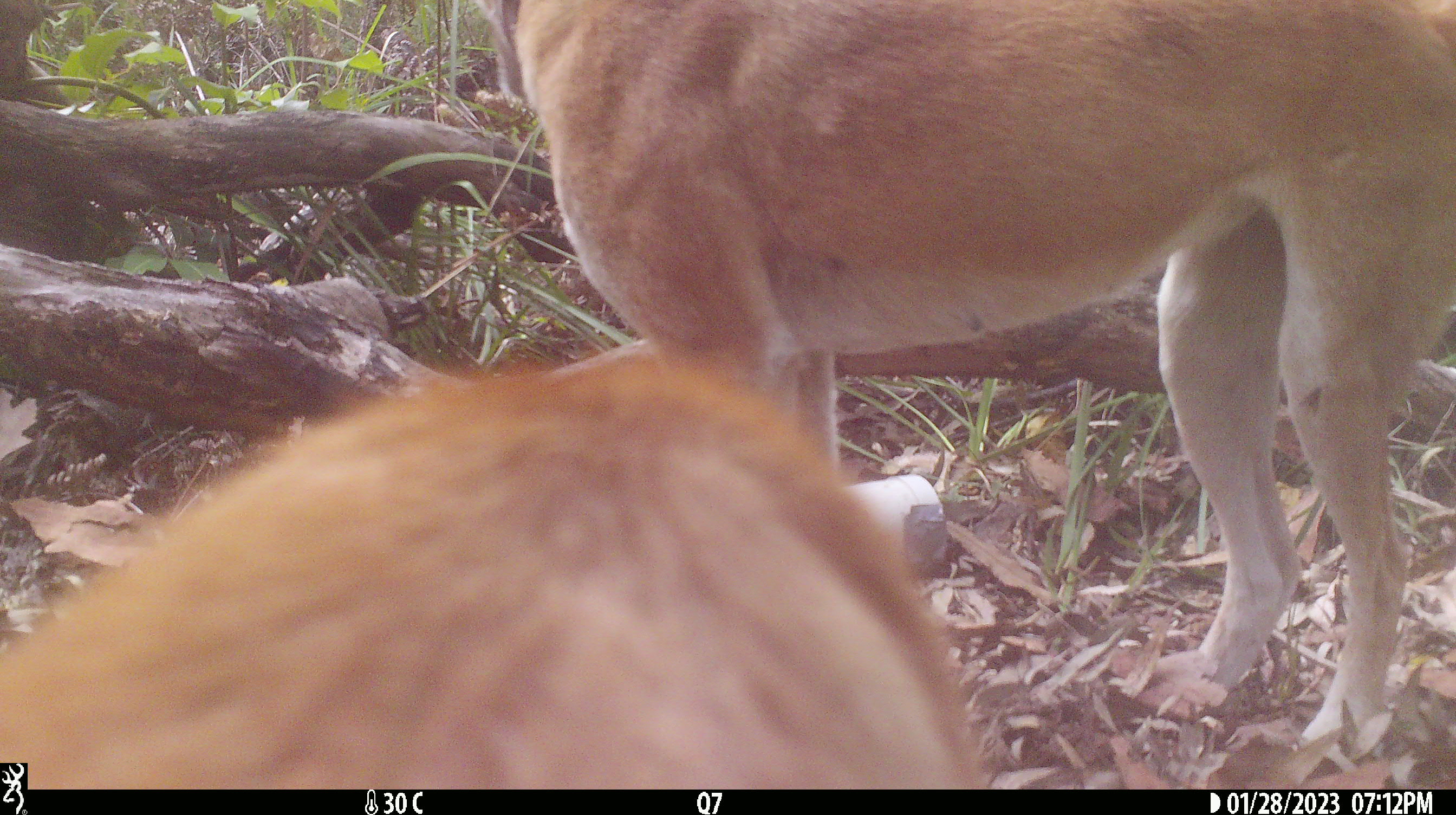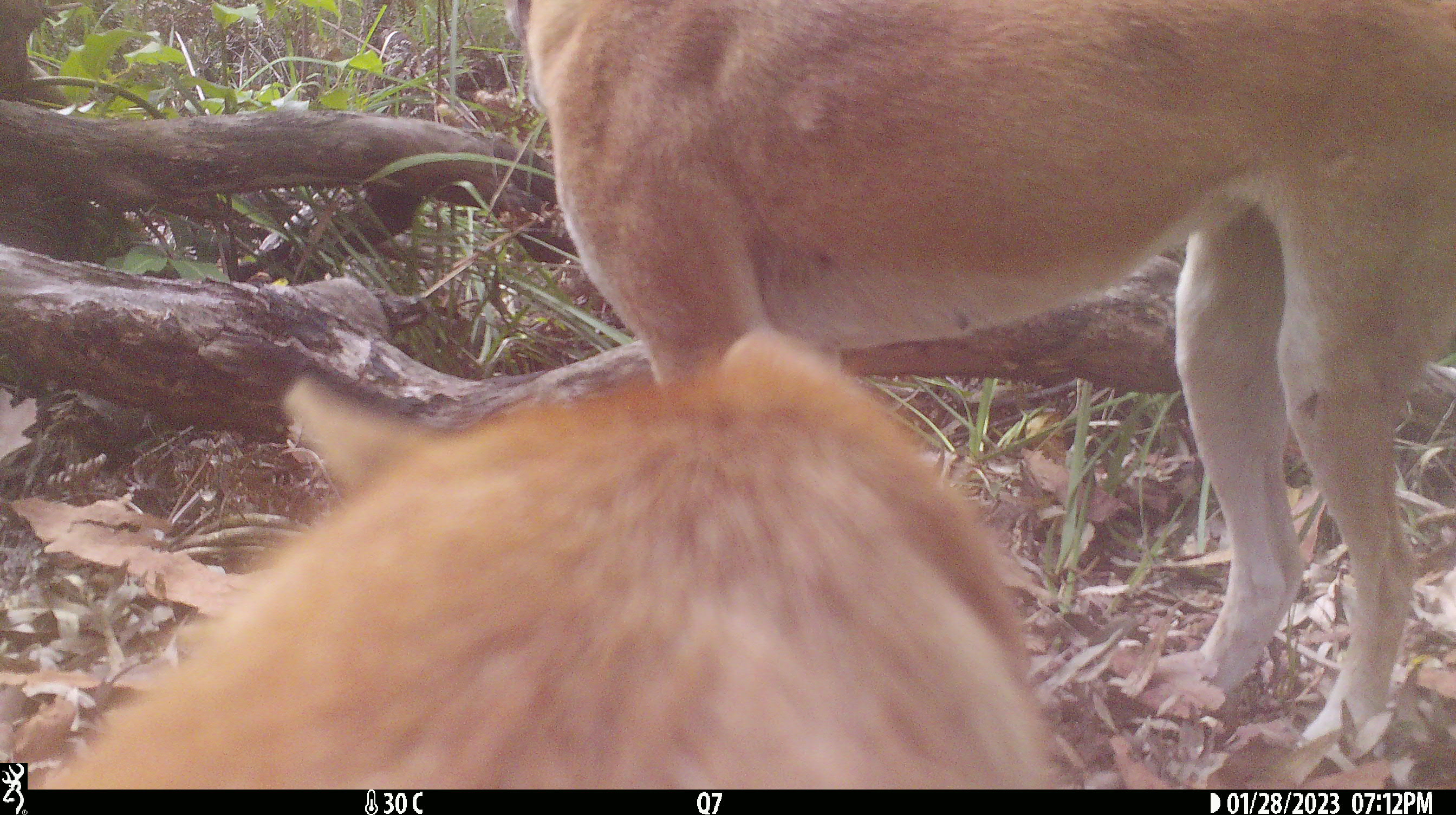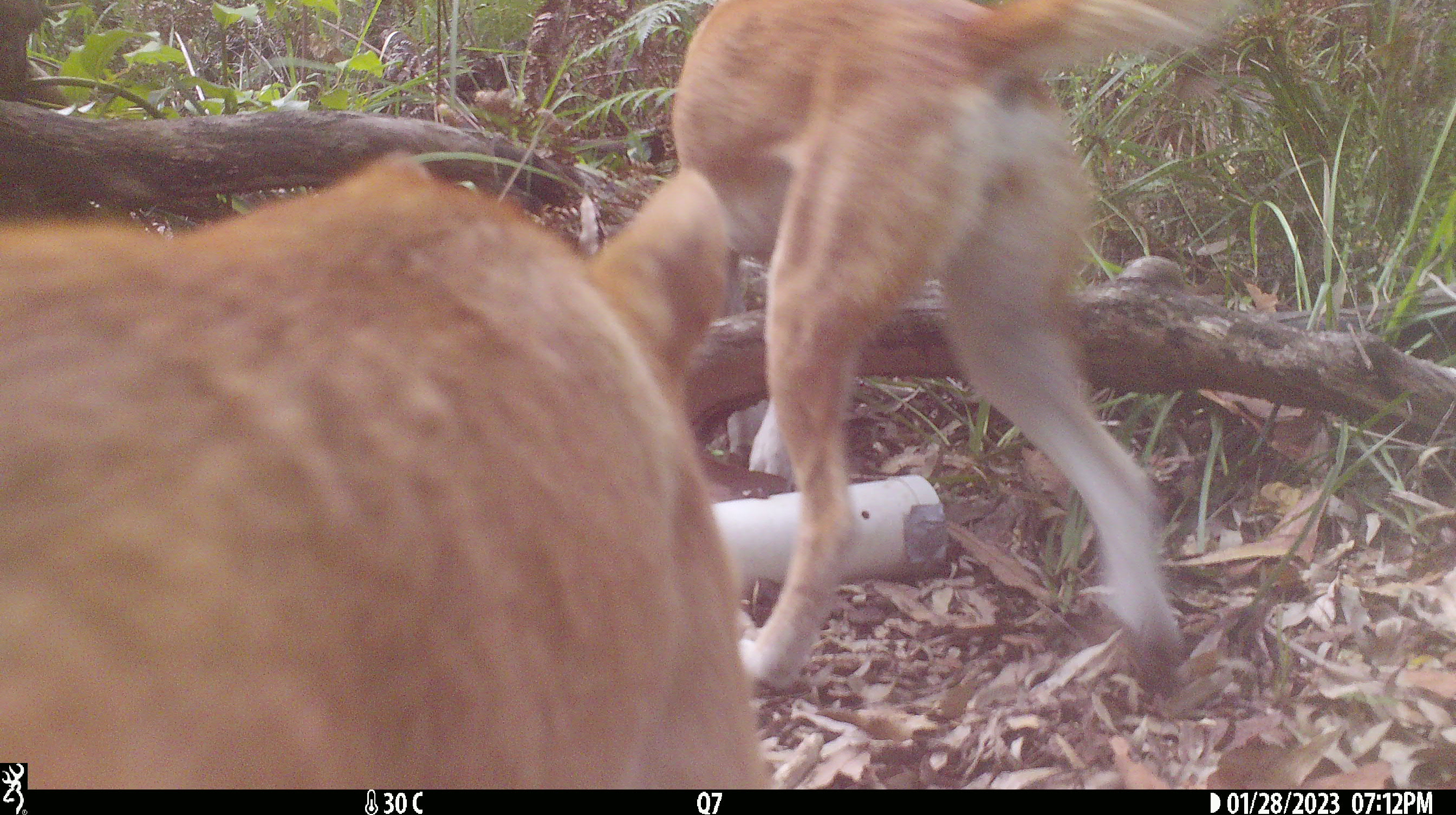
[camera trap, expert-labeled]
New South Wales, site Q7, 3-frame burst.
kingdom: Animalia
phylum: Chordata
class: Mammalia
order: Carnivora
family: Canidae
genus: Canis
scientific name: Canis familiaris dingo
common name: dingo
Dingo (Canis familiaris dingo).